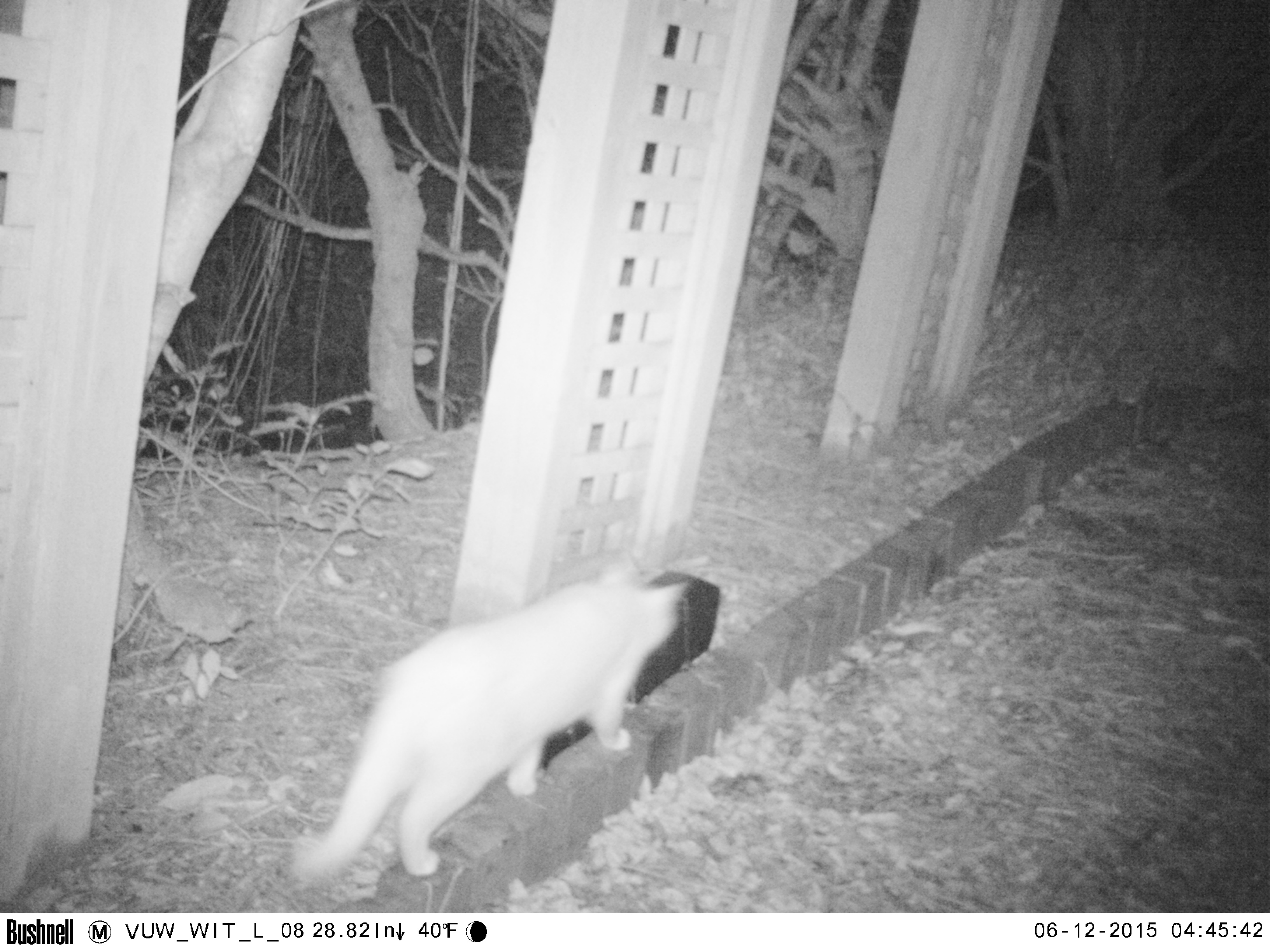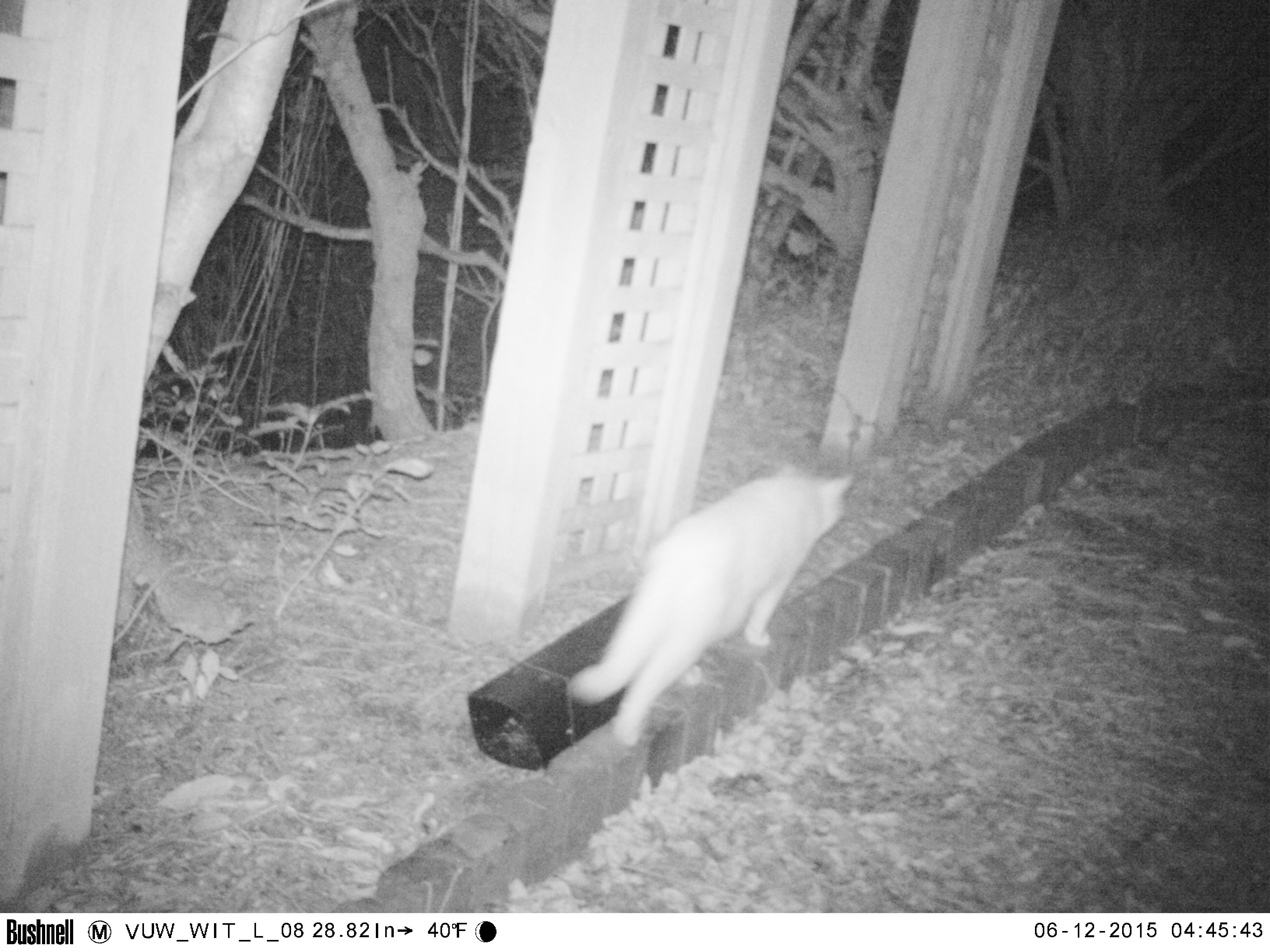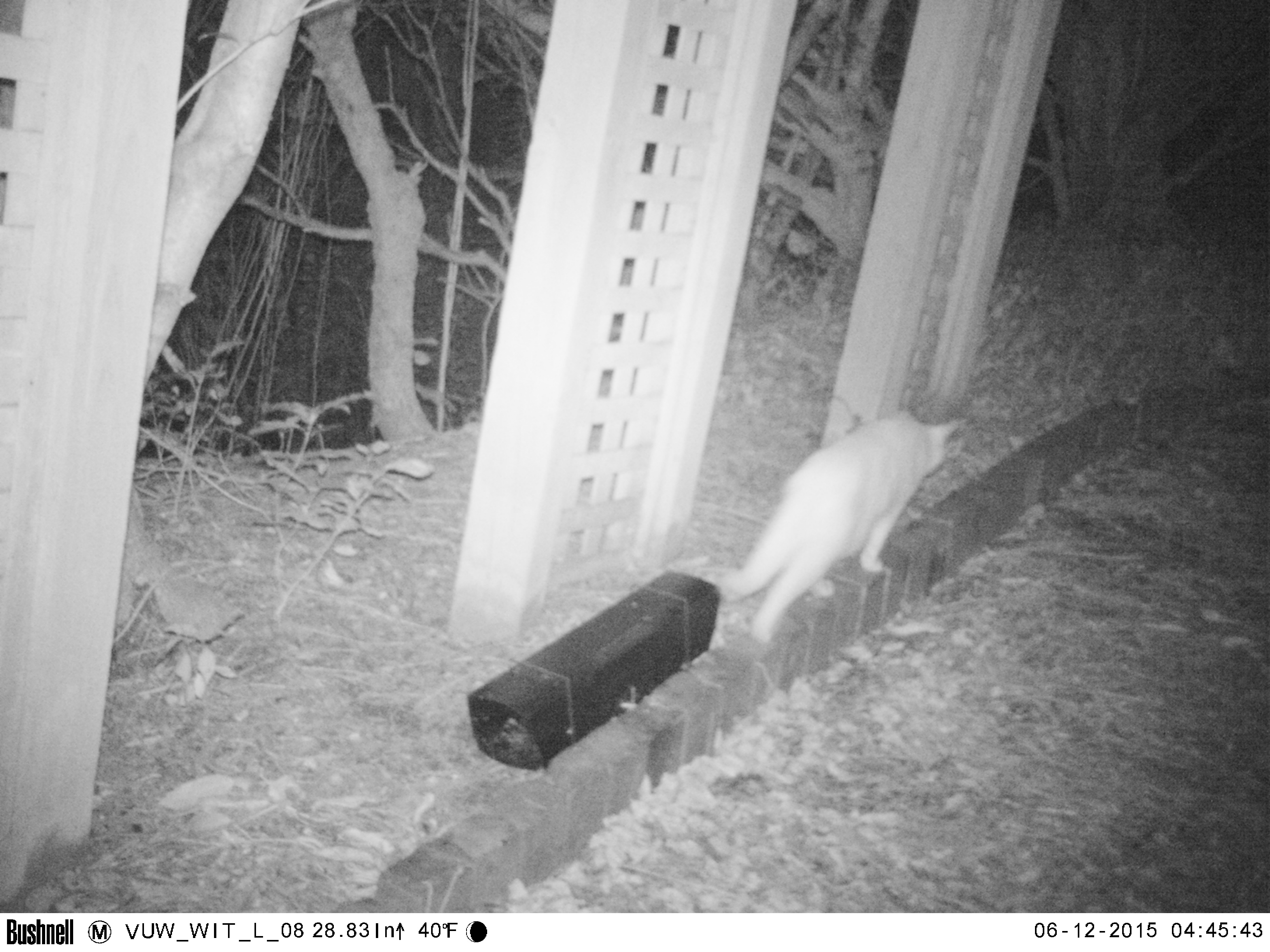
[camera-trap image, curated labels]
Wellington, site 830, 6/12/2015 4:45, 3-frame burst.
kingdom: Animalia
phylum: Chordata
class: Mammalia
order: Carnivora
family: Felidae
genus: Felis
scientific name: Felis catus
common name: cat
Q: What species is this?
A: Cat (Felis catus).